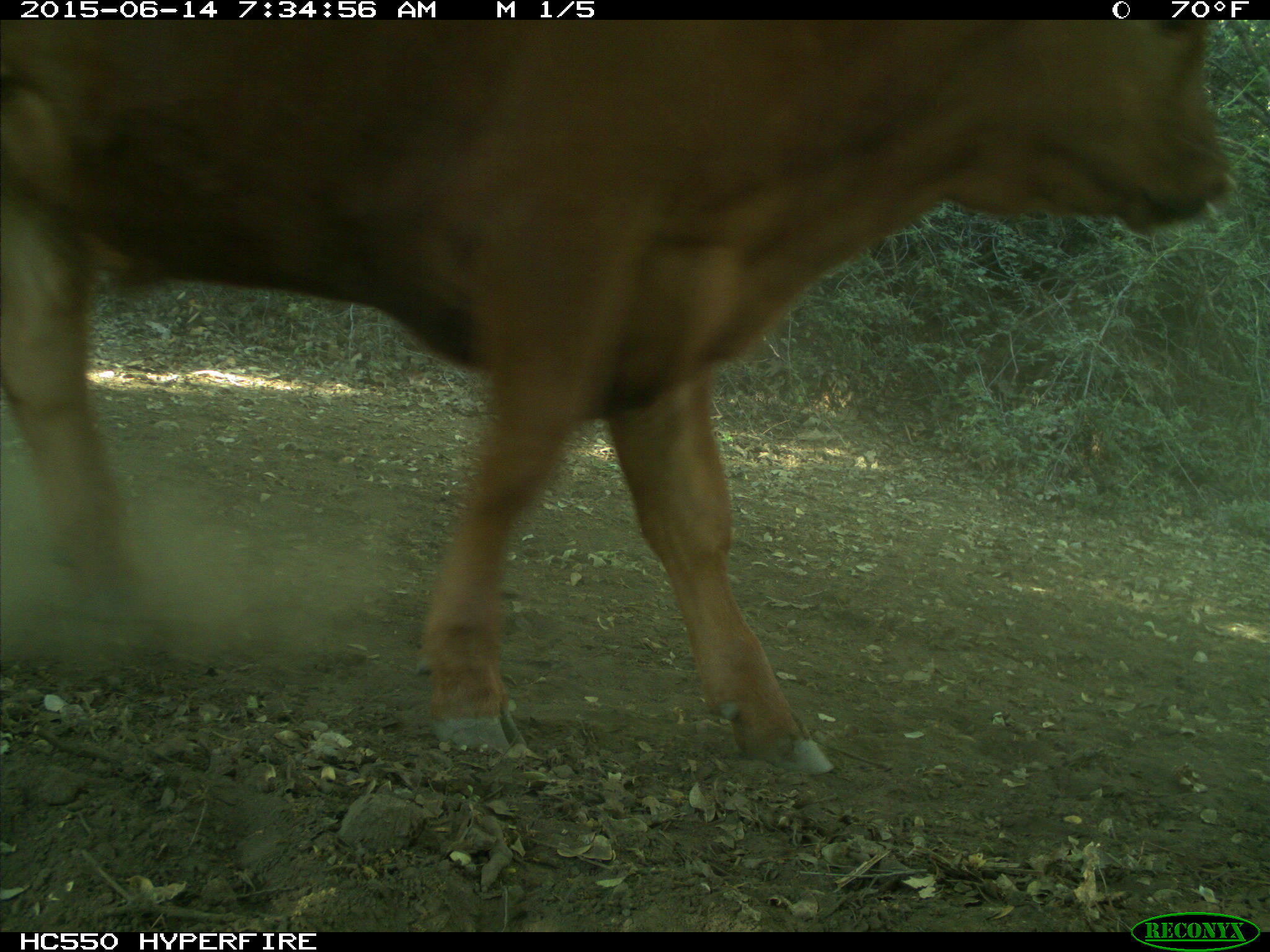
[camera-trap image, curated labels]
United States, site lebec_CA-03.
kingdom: Animalia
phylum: Chordata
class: Mammalia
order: Artiodactyla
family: Bovidae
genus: Bos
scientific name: Bos taurus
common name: domestic cow